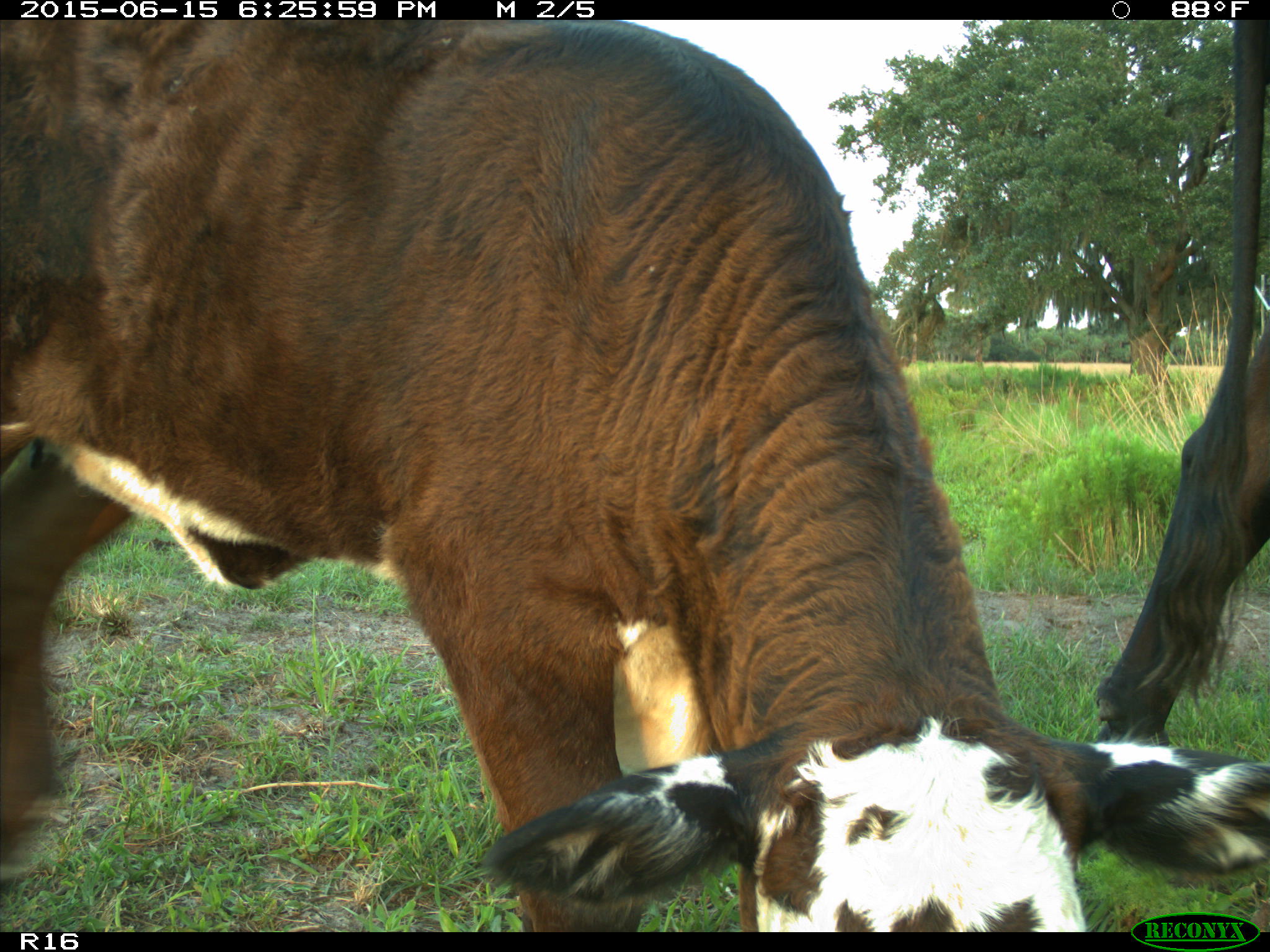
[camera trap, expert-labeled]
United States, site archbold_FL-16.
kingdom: Animalia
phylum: Chordata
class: Mammalia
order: Artiodactyla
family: Bovidae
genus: Bos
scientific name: Bos taurus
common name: domestic cow